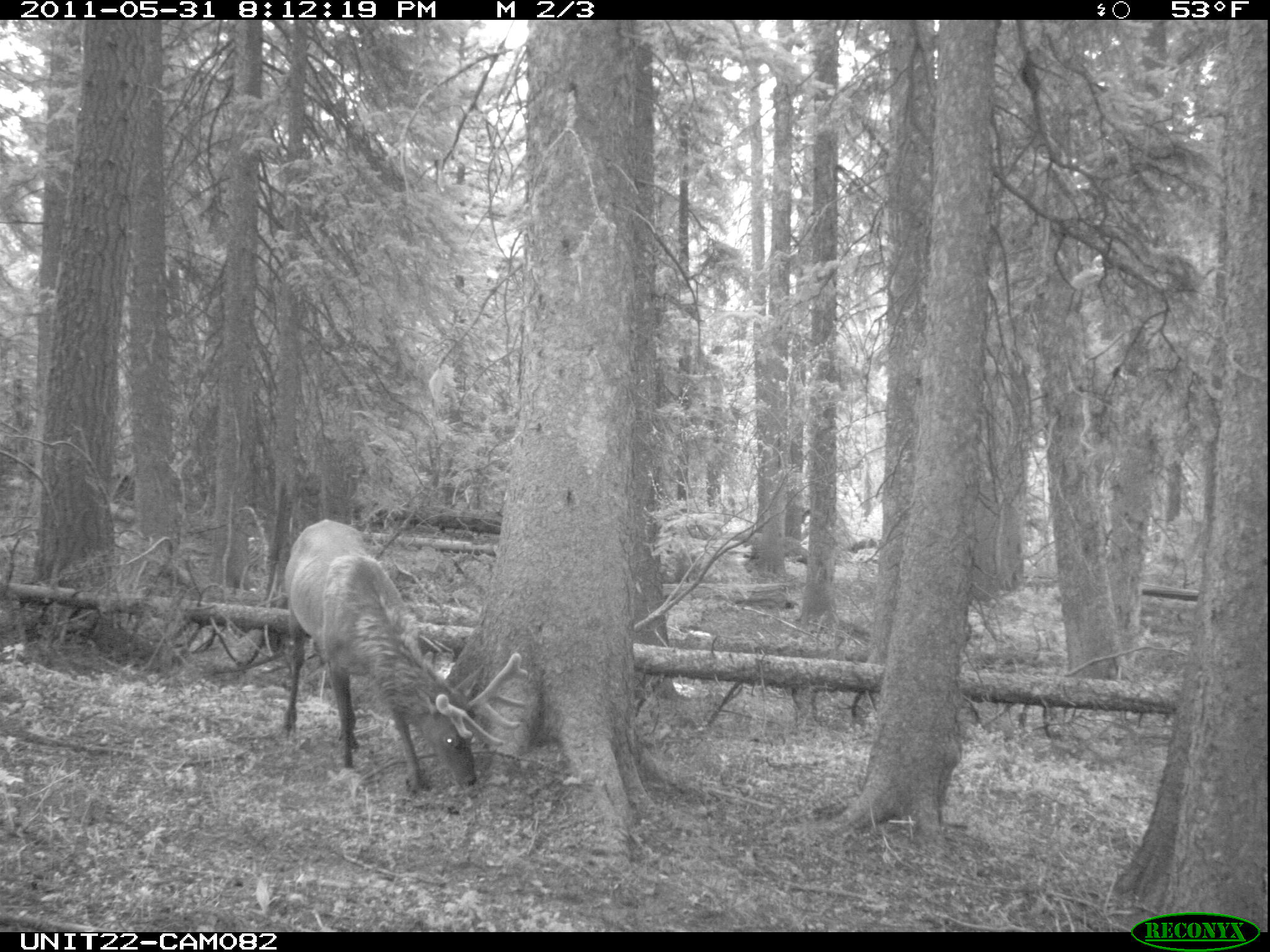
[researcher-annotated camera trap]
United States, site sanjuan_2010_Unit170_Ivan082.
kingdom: Animalia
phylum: Chordata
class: Mammalia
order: Artiodactyla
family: Cervidae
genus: Cervus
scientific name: Cervus elaphus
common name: red deer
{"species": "Cervus elaphus (red deer)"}